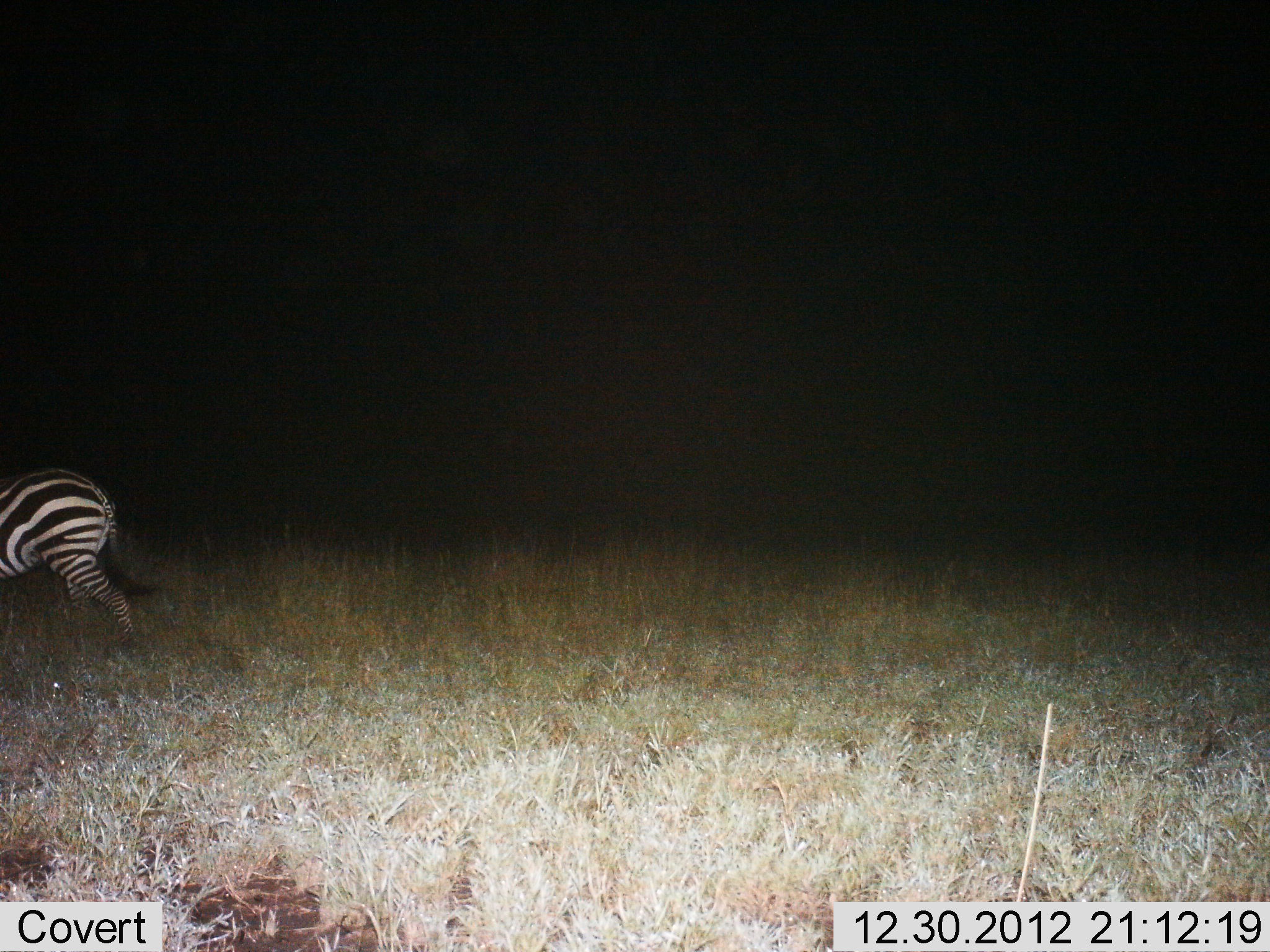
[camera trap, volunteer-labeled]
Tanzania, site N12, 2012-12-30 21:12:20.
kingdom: Animalia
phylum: Chordata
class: Mammalia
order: Perissodactyla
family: Equidae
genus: Equus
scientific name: Equus quagga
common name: plains zebra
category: zebra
Zebra (plains zebra) (Equus quagga), count 1. Behavior (volunteer vote fractions): standing 17%, resting 0%, moving 83%, interacting 0%. Young present (vote fraction): 0%. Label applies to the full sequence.